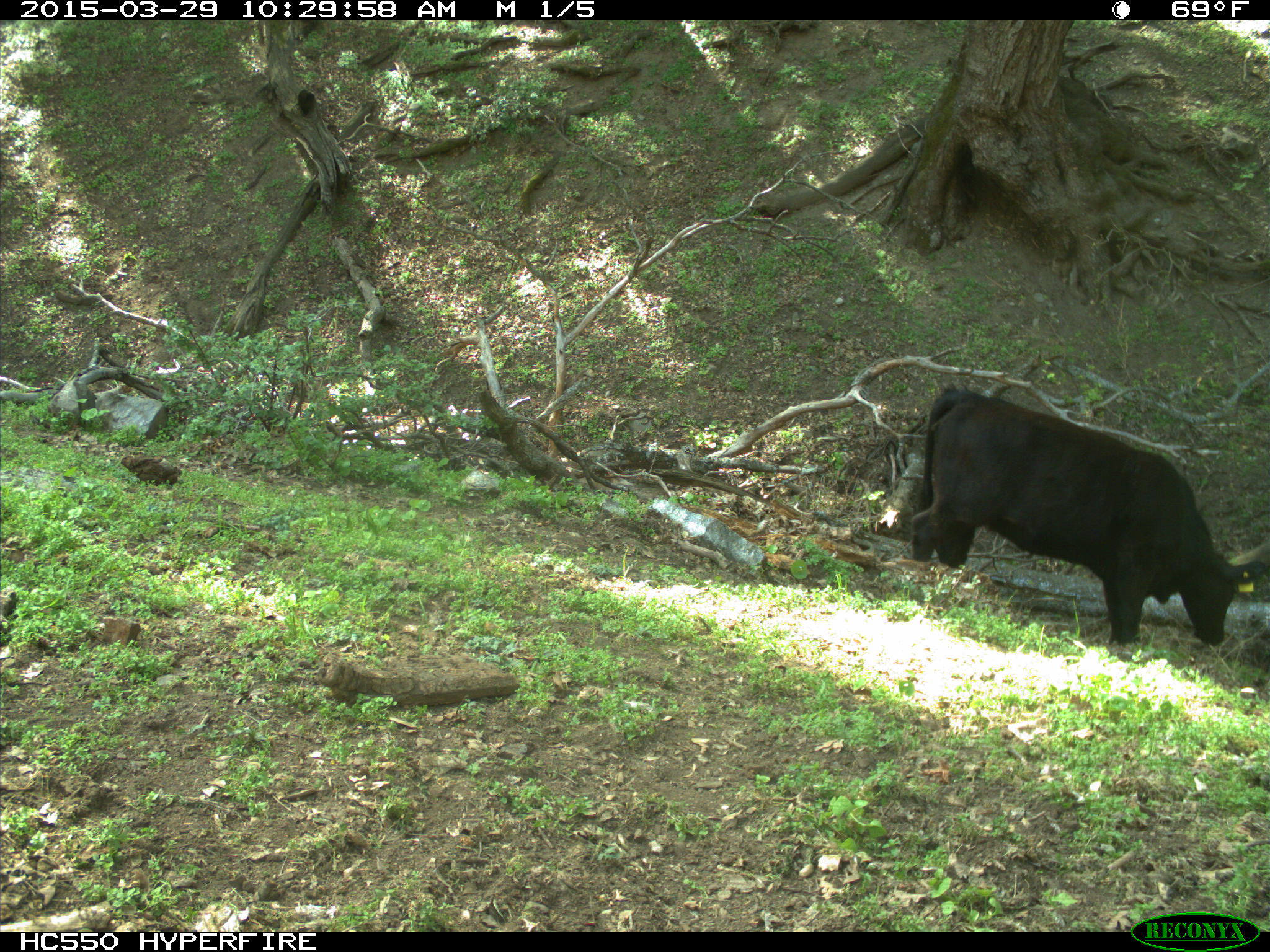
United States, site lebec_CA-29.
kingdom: Animalia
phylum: Chordata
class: Mammalia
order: Artiodactyla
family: Bovidae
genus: Bos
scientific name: Bos taurus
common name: domestic cow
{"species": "Bos taurus (domestic cow)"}